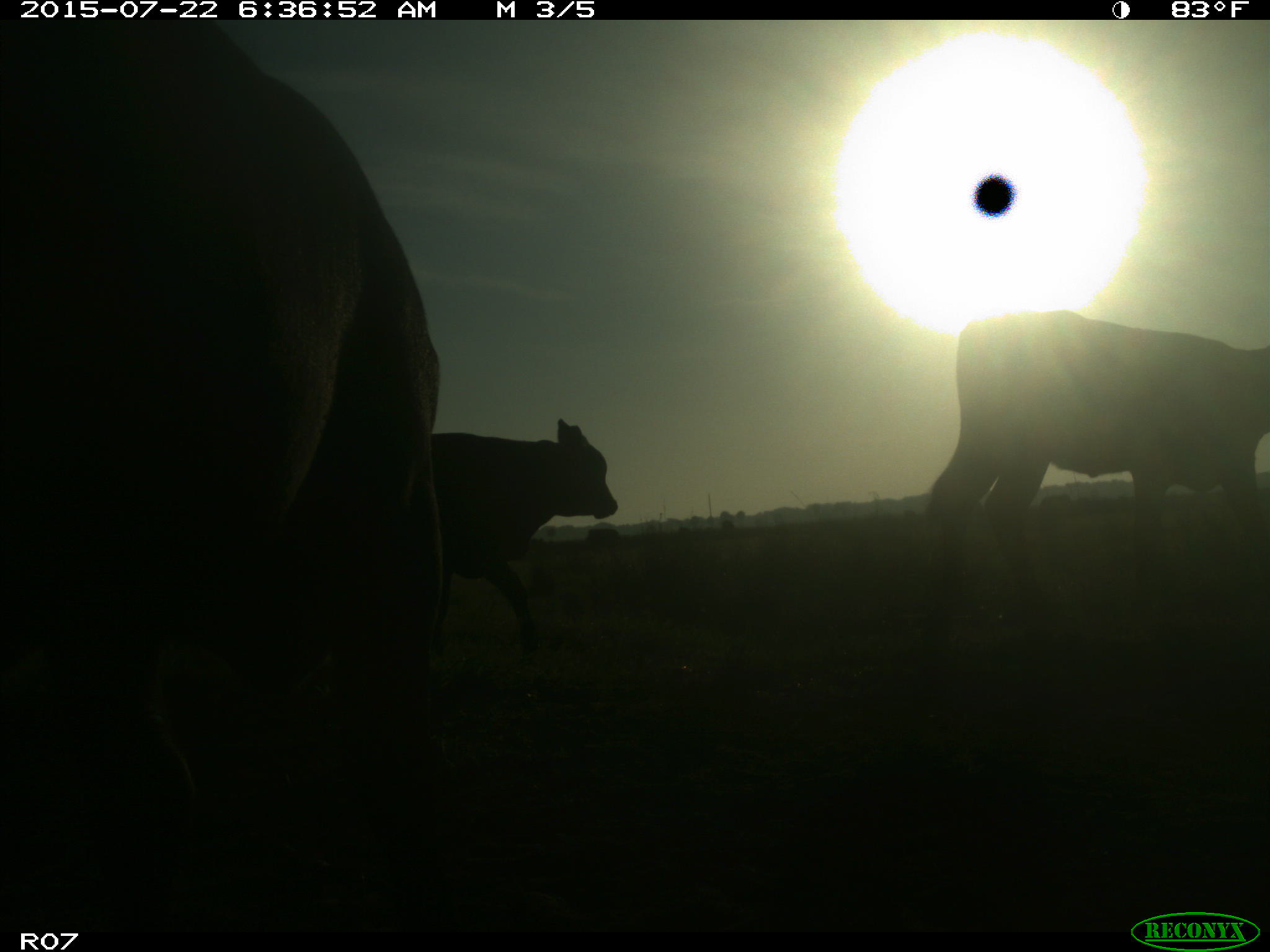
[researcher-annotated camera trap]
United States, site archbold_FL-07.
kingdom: Animalia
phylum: Chordata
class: Mammalia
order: Artiodactyla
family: Bovidae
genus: Bos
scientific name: Bos taurus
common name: domestic cow